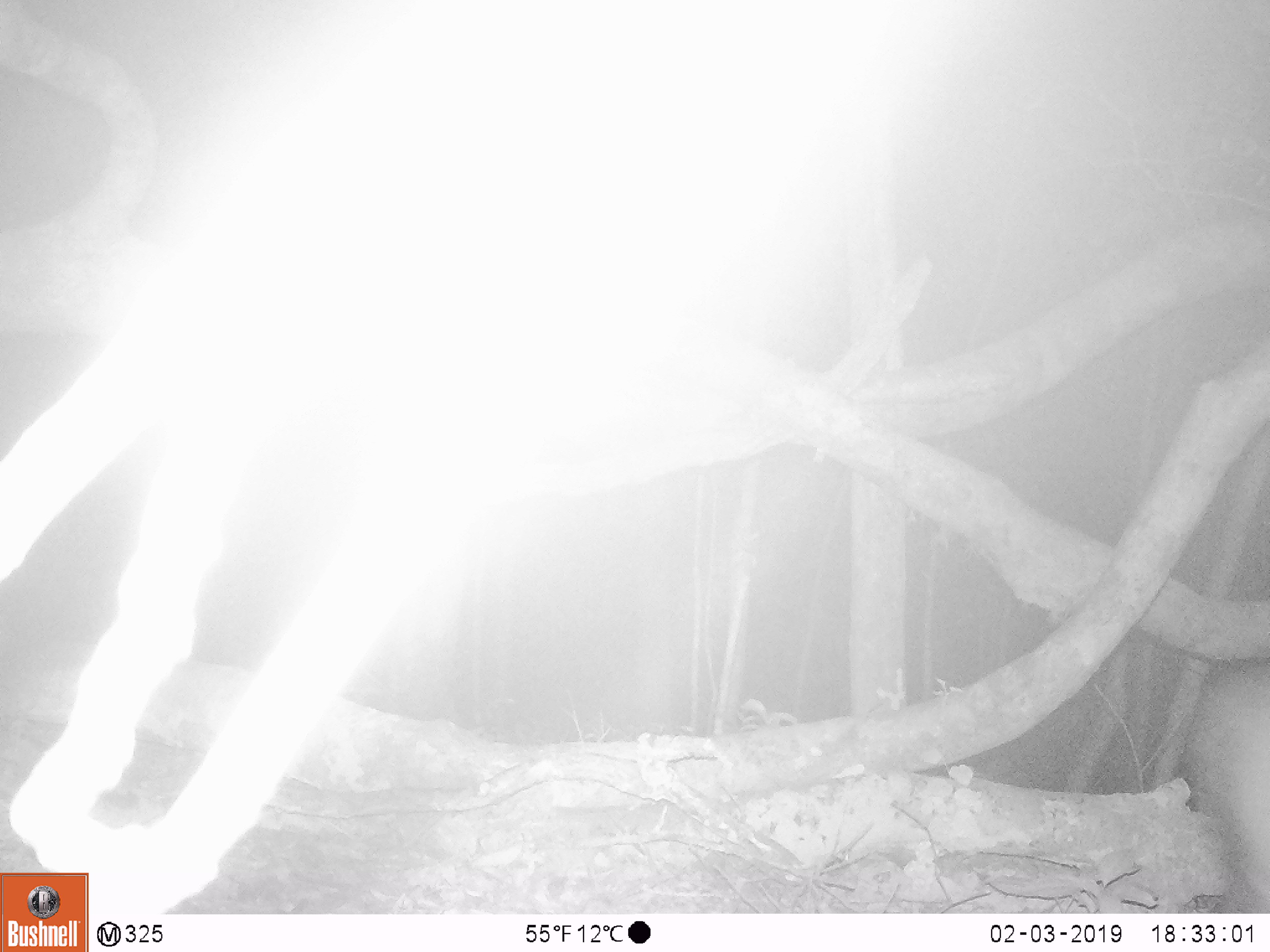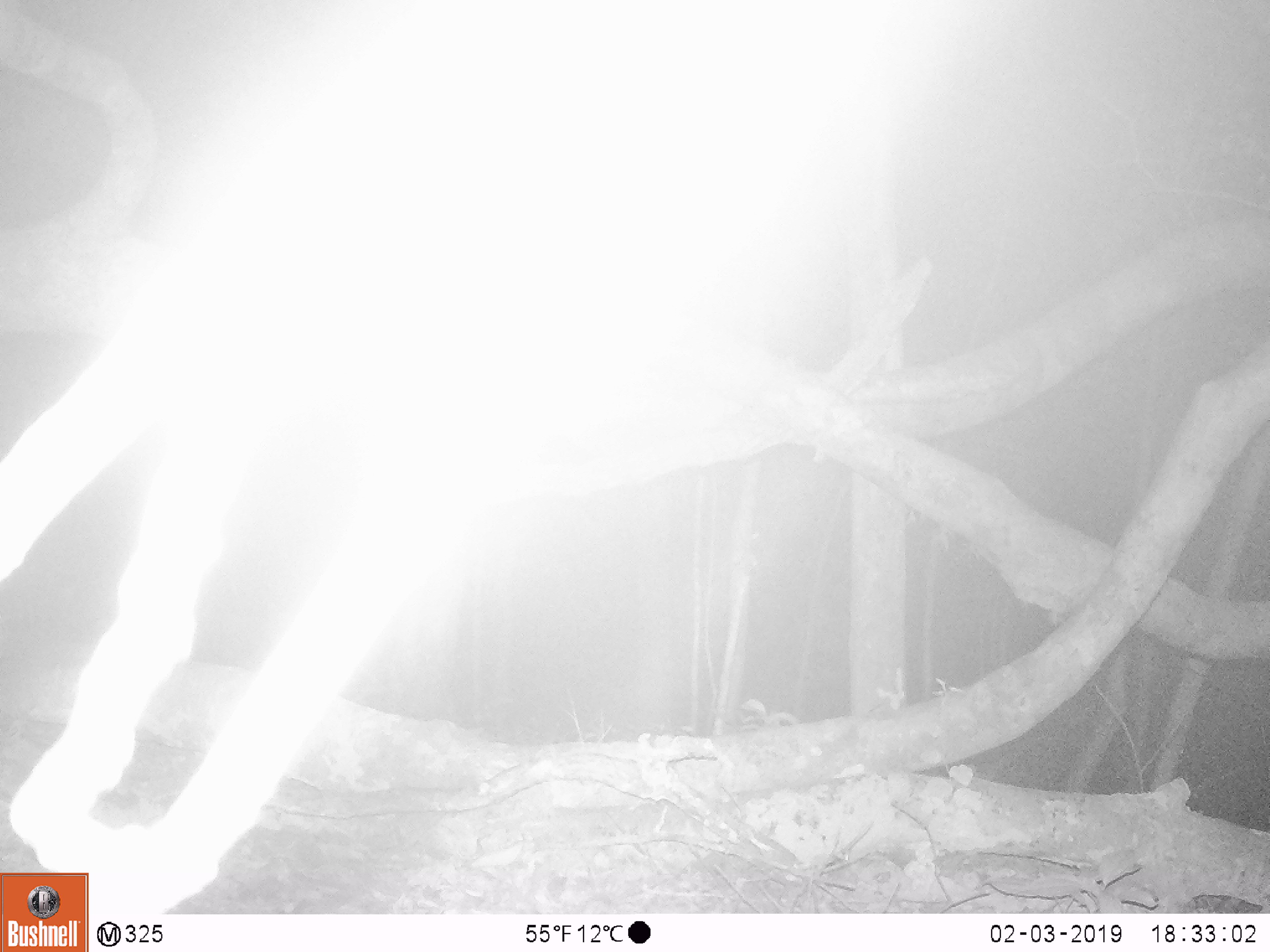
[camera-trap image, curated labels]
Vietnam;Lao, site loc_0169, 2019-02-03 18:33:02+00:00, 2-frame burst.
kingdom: Animalia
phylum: Chordata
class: Mammalia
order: Artiodactyla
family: Cervidae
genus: Muntiacus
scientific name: Muntiacus rooseveltorum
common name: roosevelt's muntjac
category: roosevelts muntjac group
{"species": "roosevelts muntjac group (roosevelt's muntjac) (Muntiacus rooseveltorum)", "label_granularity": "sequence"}